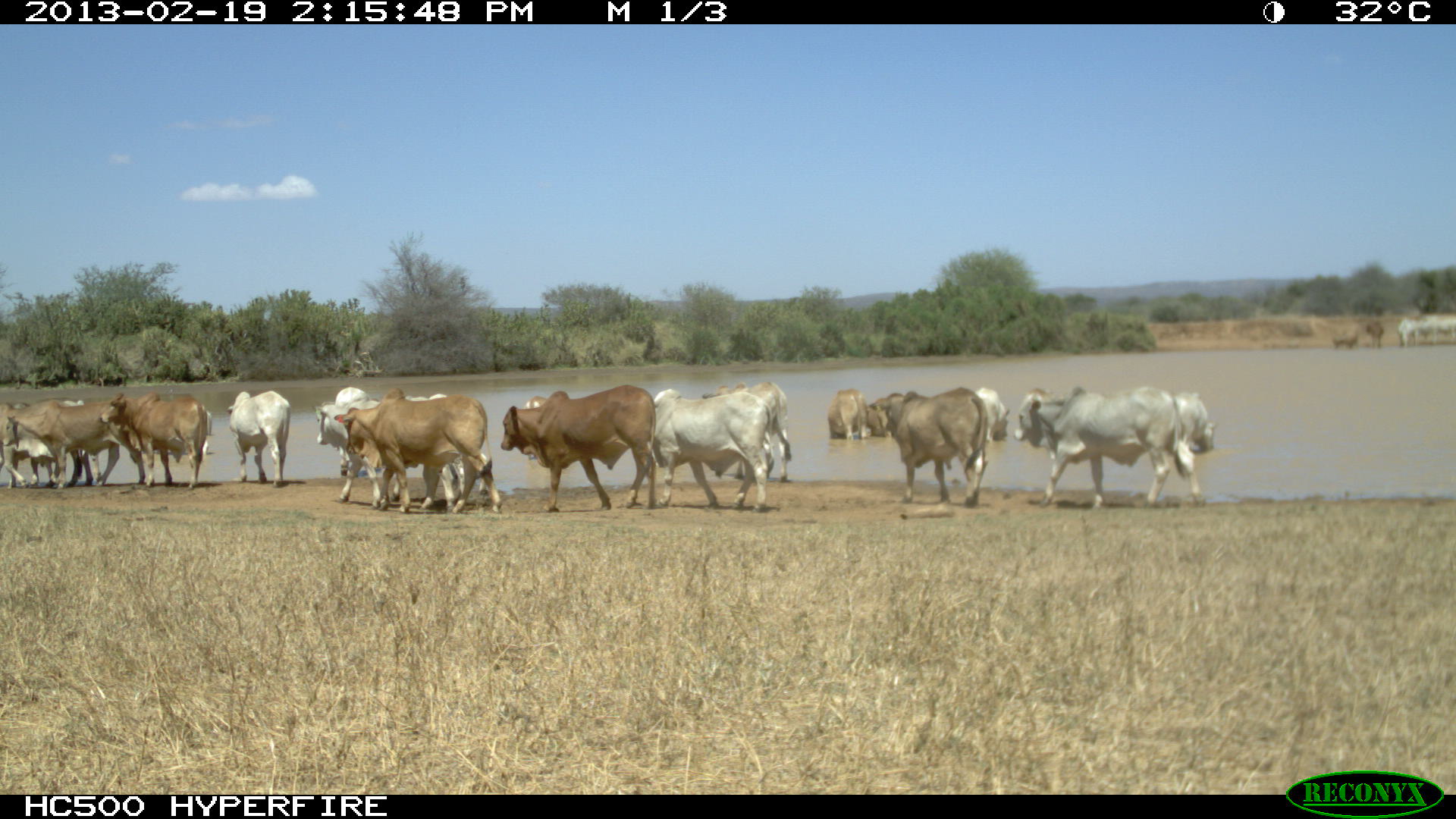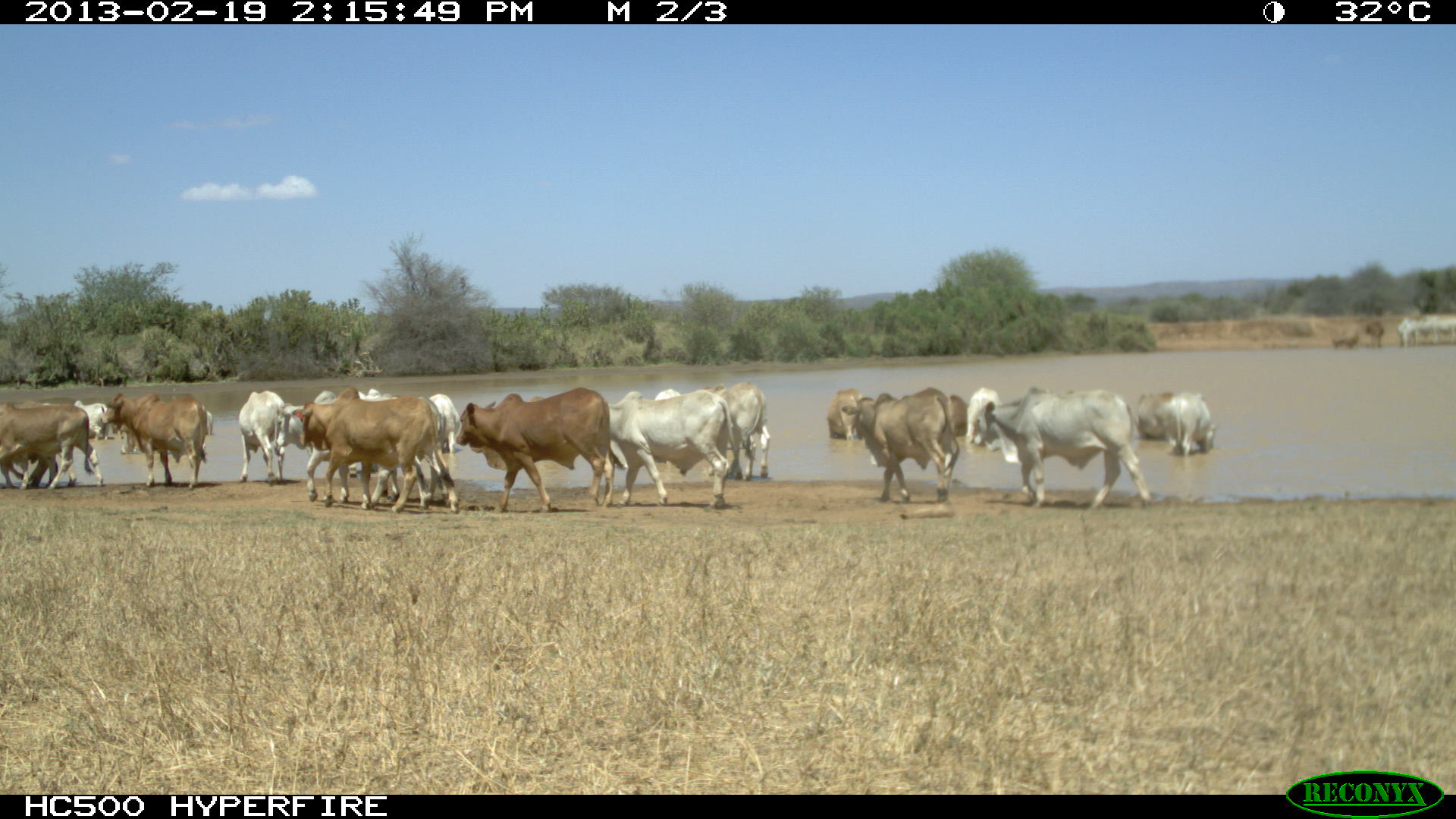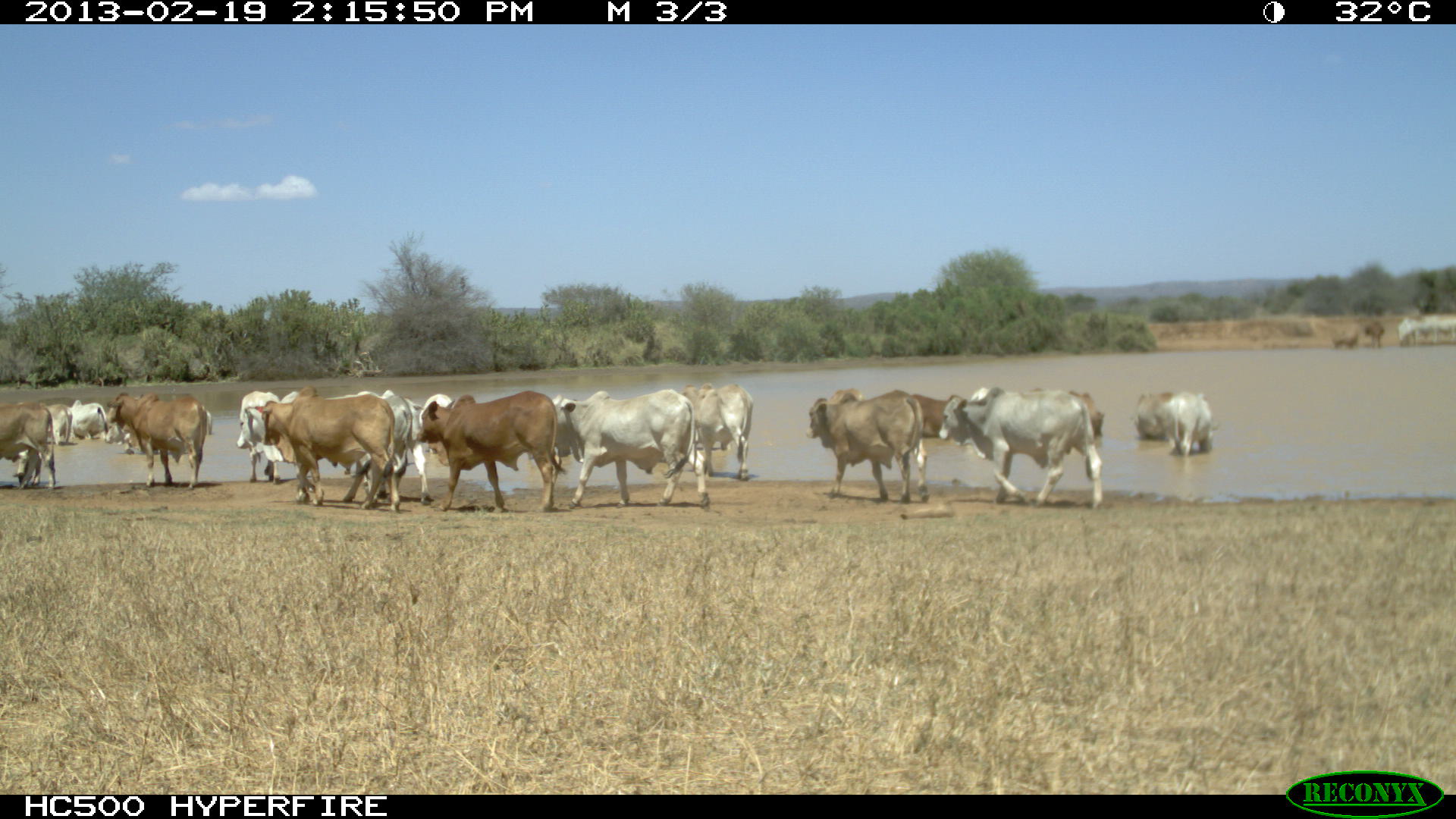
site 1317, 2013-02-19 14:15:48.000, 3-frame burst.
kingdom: Animalia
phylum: Chordata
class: Mammalia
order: Artiodactyla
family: Bovidae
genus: Bos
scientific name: Bos taurus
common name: domestic cattle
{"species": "Bos taurus (domestic cattle)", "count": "1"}